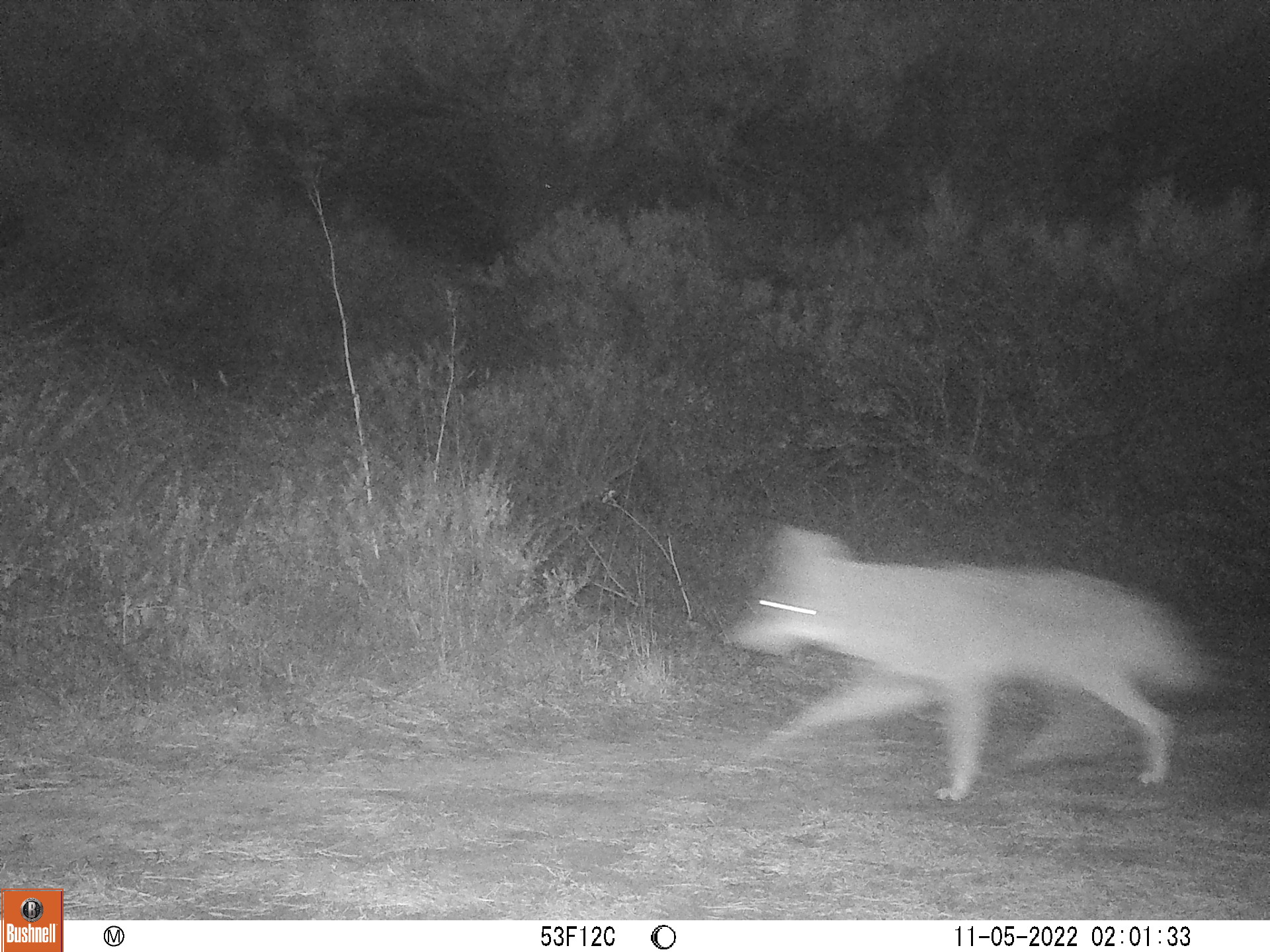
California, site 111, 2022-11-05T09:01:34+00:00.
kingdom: Animalia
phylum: Chordata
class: Mammalia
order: Carnivora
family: Canidae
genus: Canis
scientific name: Canis latrans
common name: coyote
Coyote (Canis latrans).